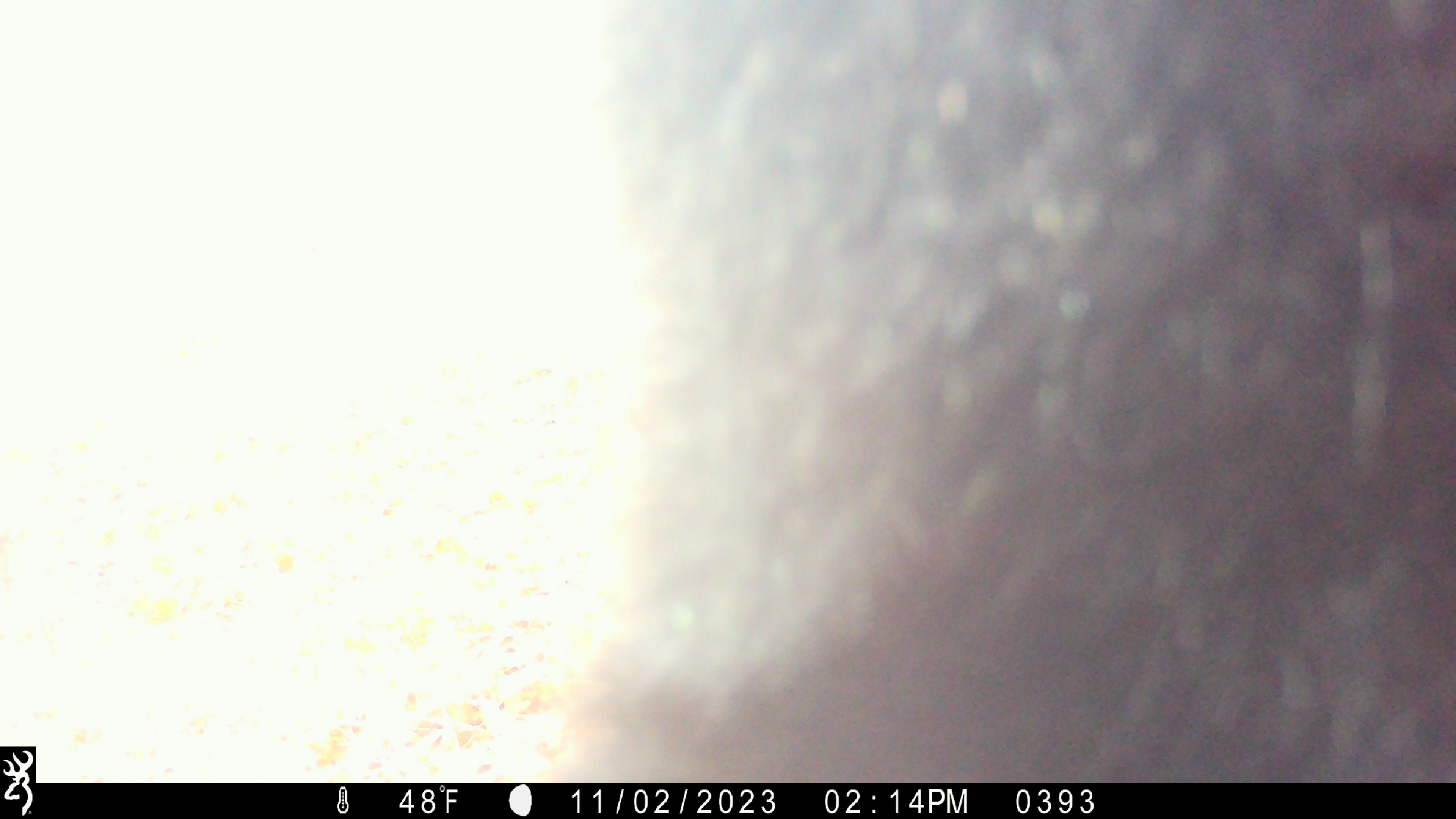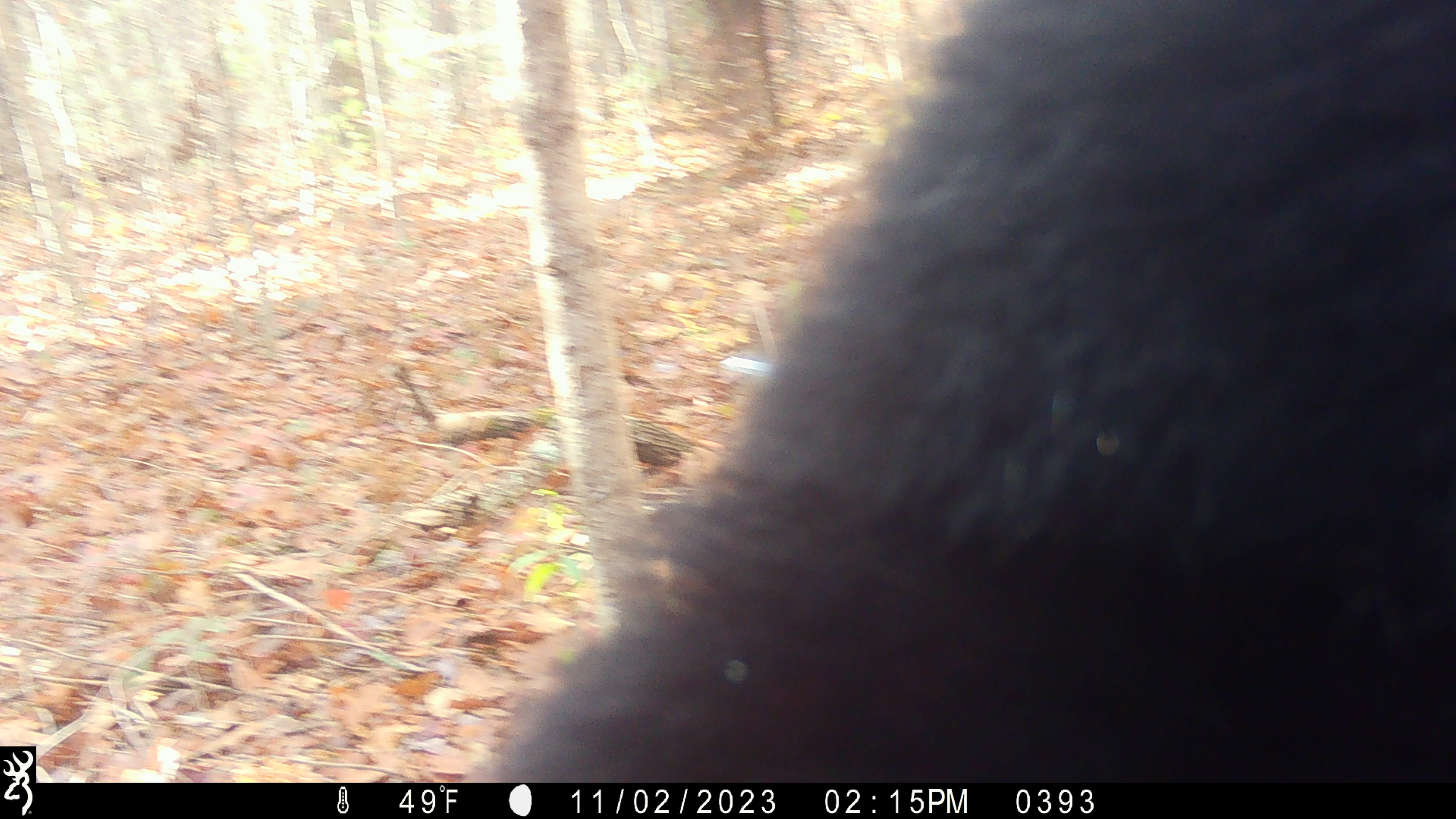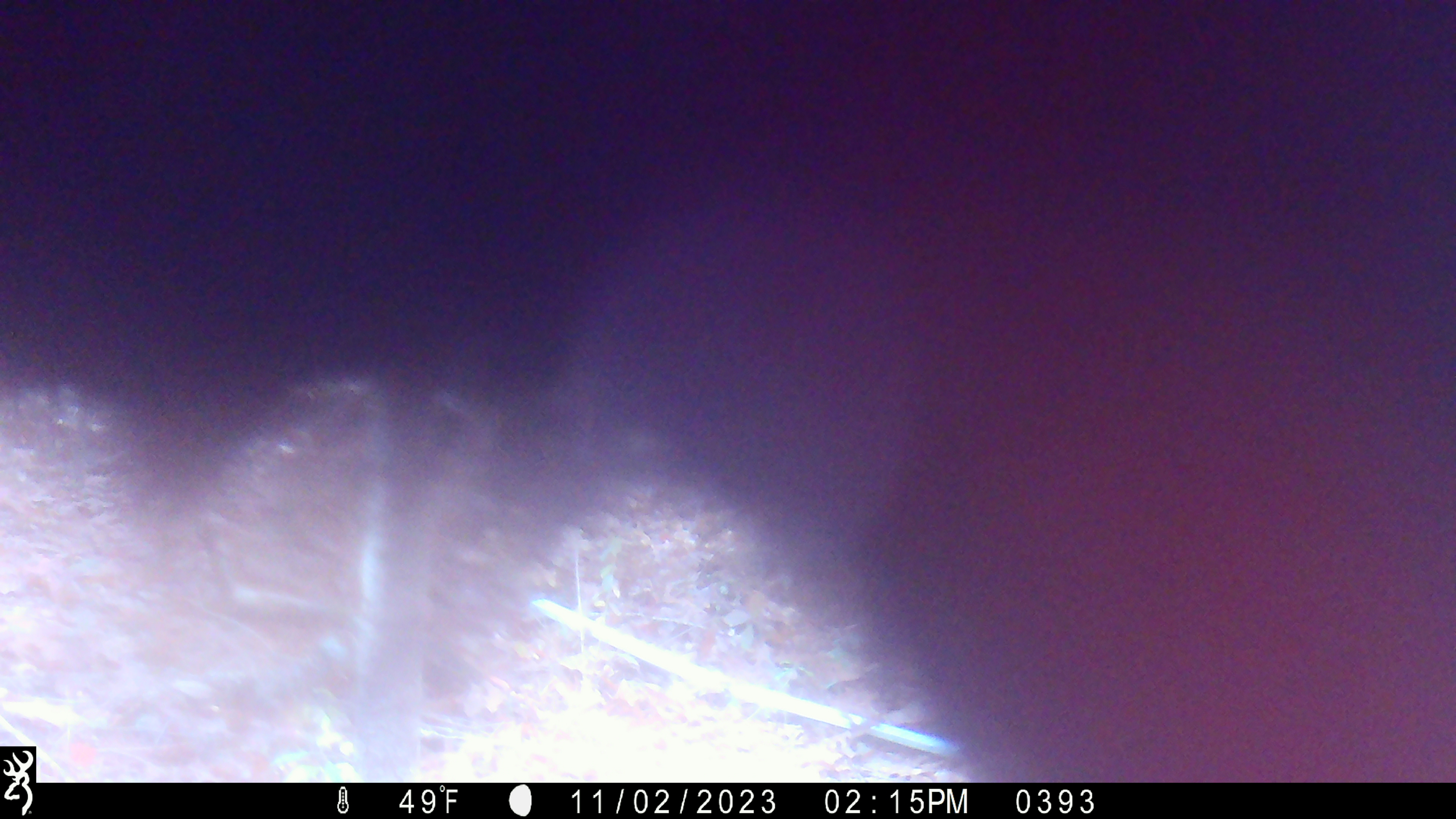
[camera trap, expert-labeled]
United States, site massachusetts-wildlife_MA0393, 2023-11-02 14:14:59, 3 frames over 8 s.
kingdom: Animalia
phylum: Chordata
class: Mammalia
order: Carnivora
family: Ursidae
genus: Ursus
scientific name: Ursus americanus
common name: black bear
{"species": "black bear (Ursus americanus)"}